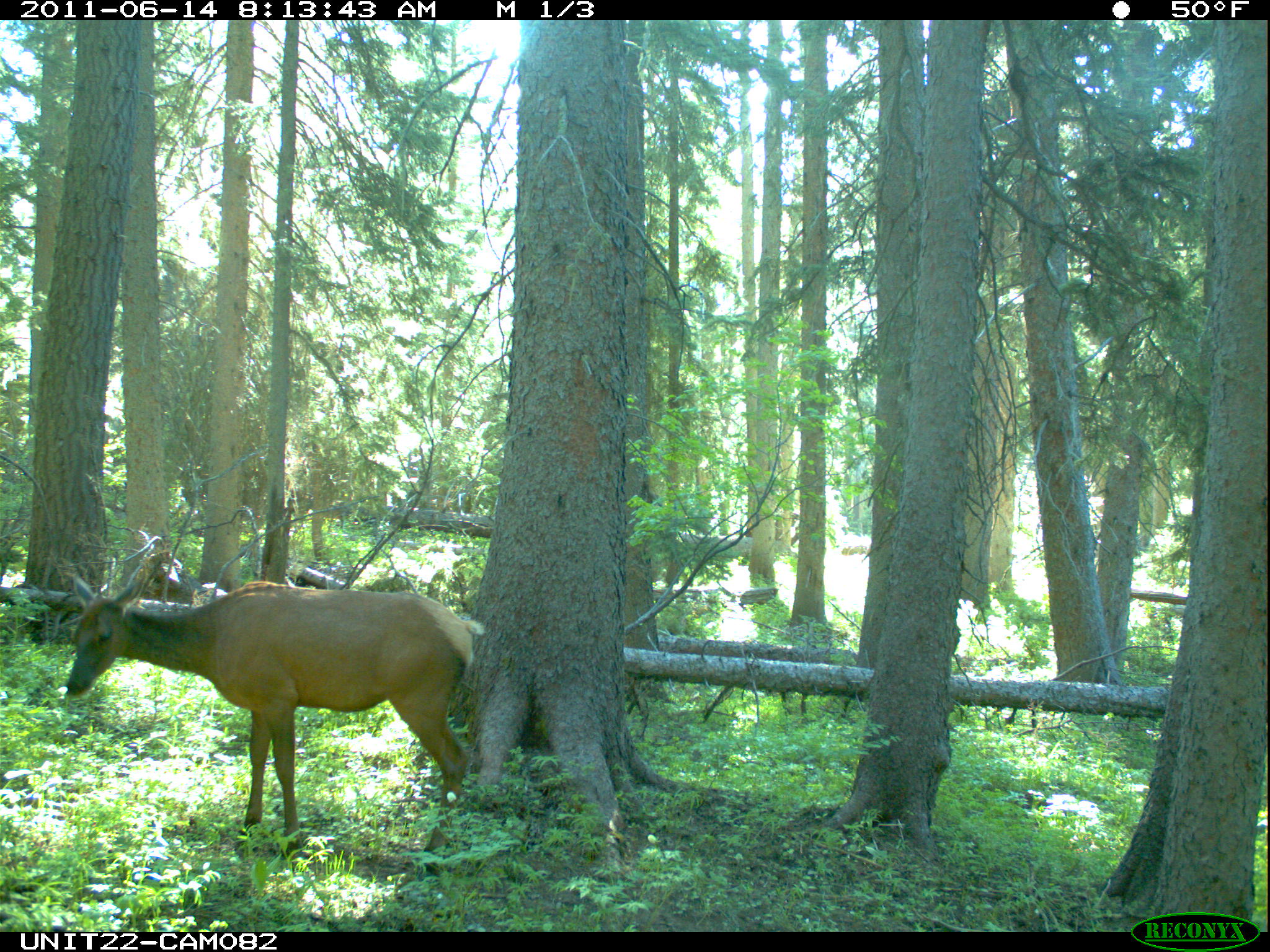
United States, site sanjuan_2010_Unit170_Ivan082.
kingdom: Animalia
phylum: Chordata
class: Mammalia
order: Artiodactyla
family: Cervidae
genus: Cervus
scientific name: Cervus elaphus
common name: red deer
Cervus elaphus (red deer).